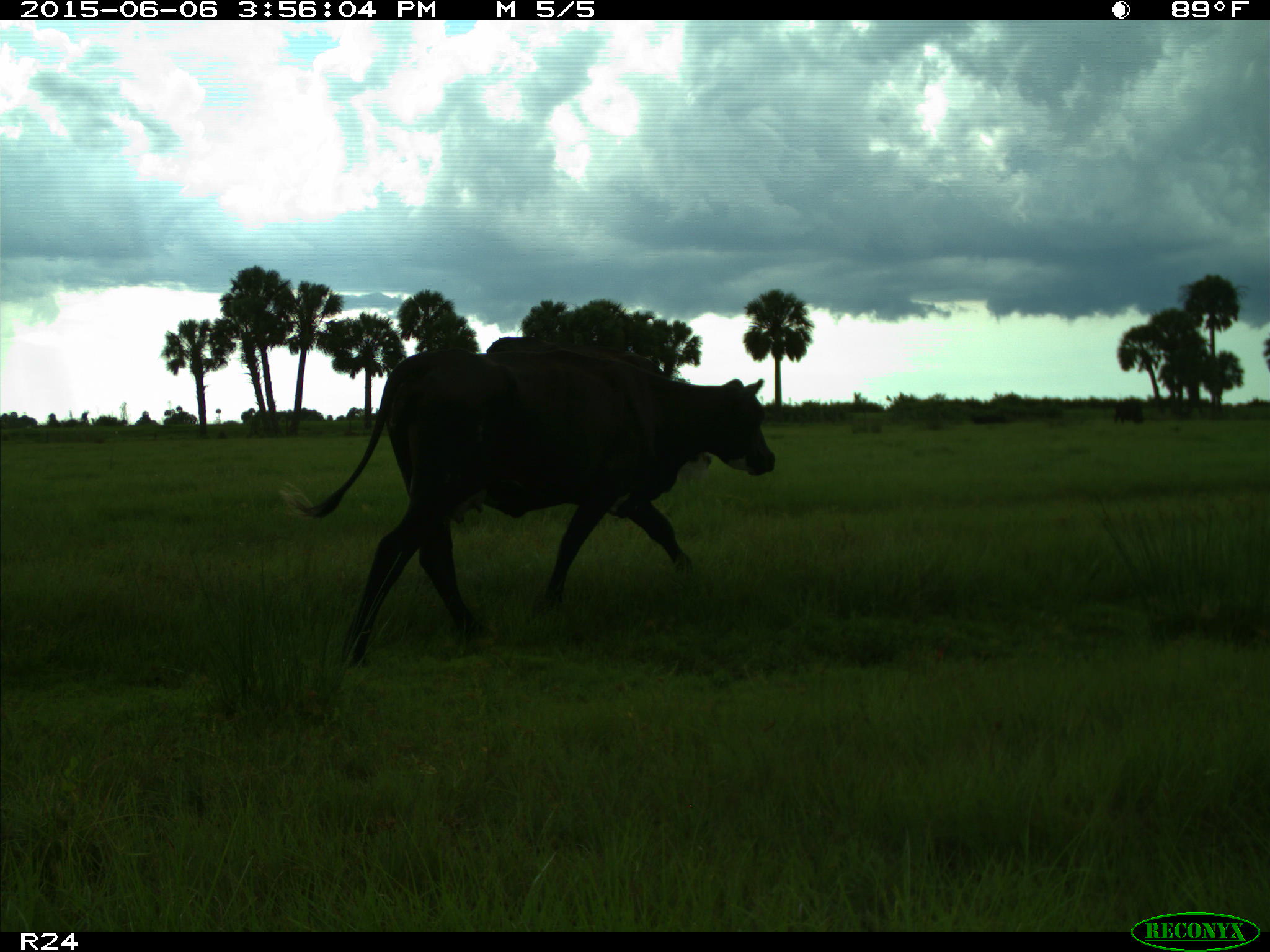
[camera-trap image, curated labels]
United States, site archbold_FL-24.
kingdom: Animalia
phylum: Chordata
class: Mammalia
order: Artiodactyla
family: Bovidae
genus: Bos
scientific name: Bos taurus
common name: domestic cow